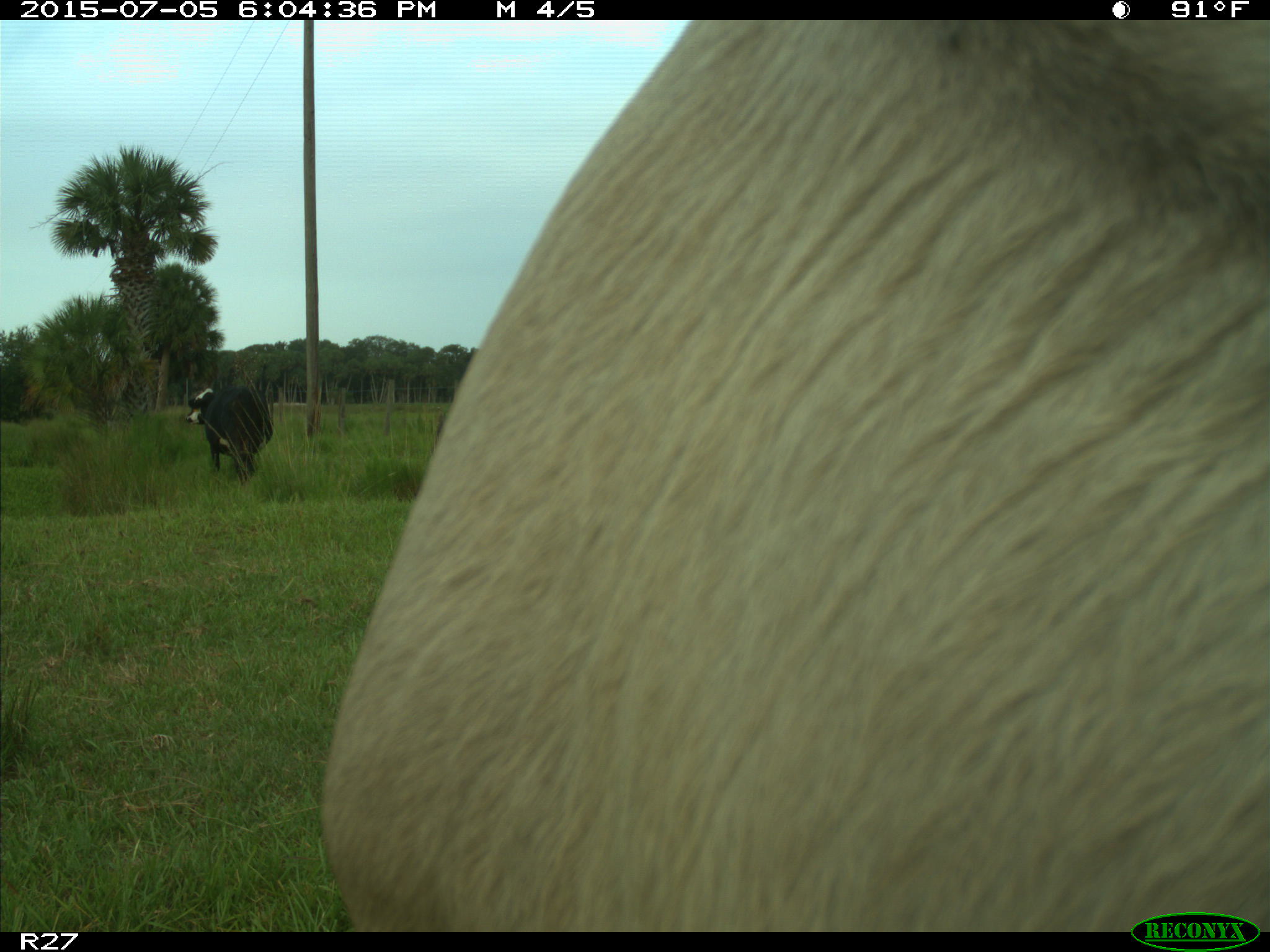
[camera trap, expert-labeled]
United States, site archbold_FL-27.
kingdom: Animalia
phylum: Chordata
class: Mammalia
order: Artiodactyla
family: Bovidae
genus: Bos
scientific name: Bos taurus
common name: domestic cow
Bos taurus (domestic cow).